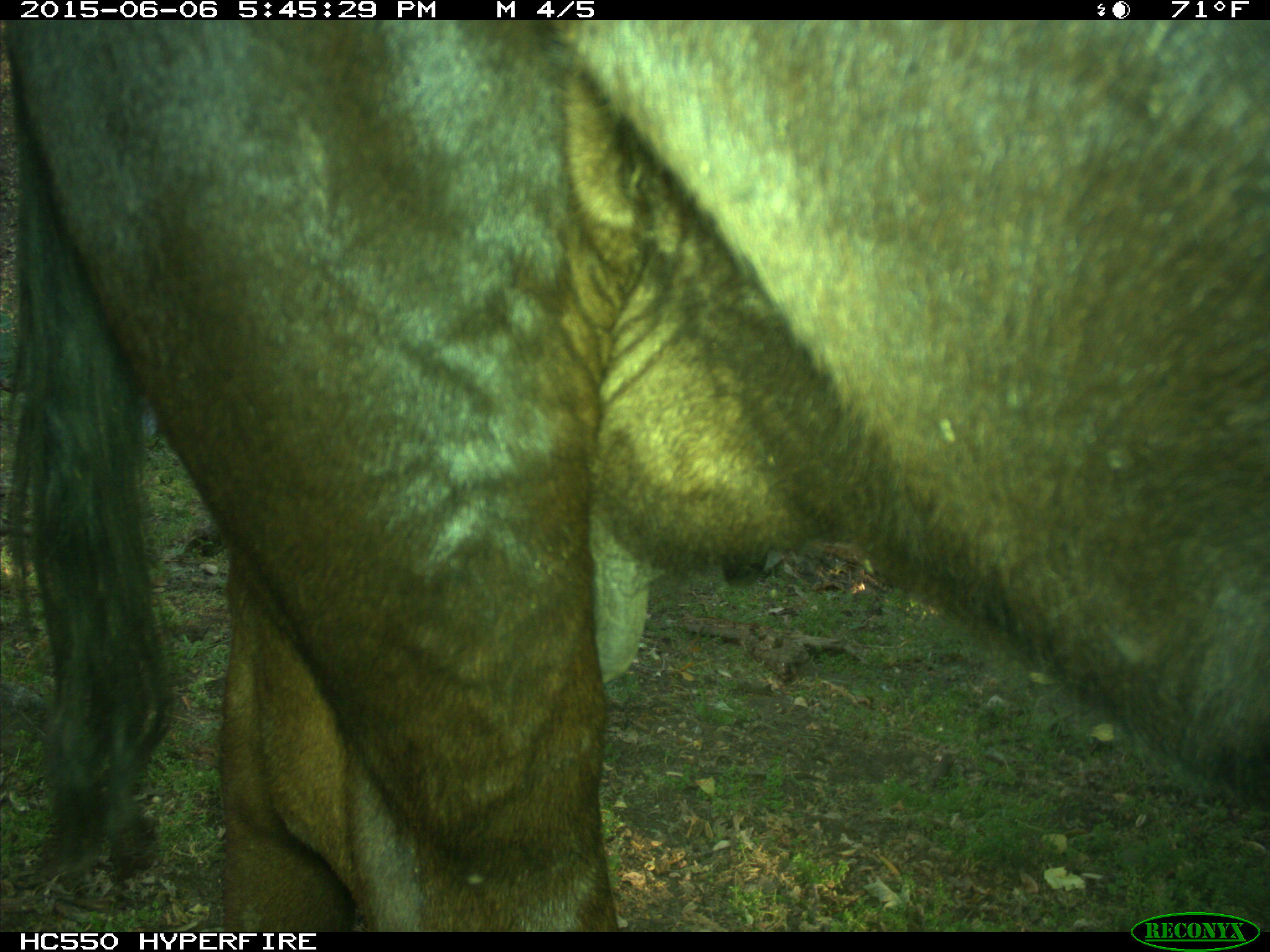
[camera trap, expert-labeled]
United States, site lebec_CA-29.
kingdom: Animalia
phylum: Chordata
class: Mammalia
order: Artiodactyla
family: Bovidae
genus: Bos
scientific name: Bos taurus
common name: domestic cow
Bos taurus (domestic cow).